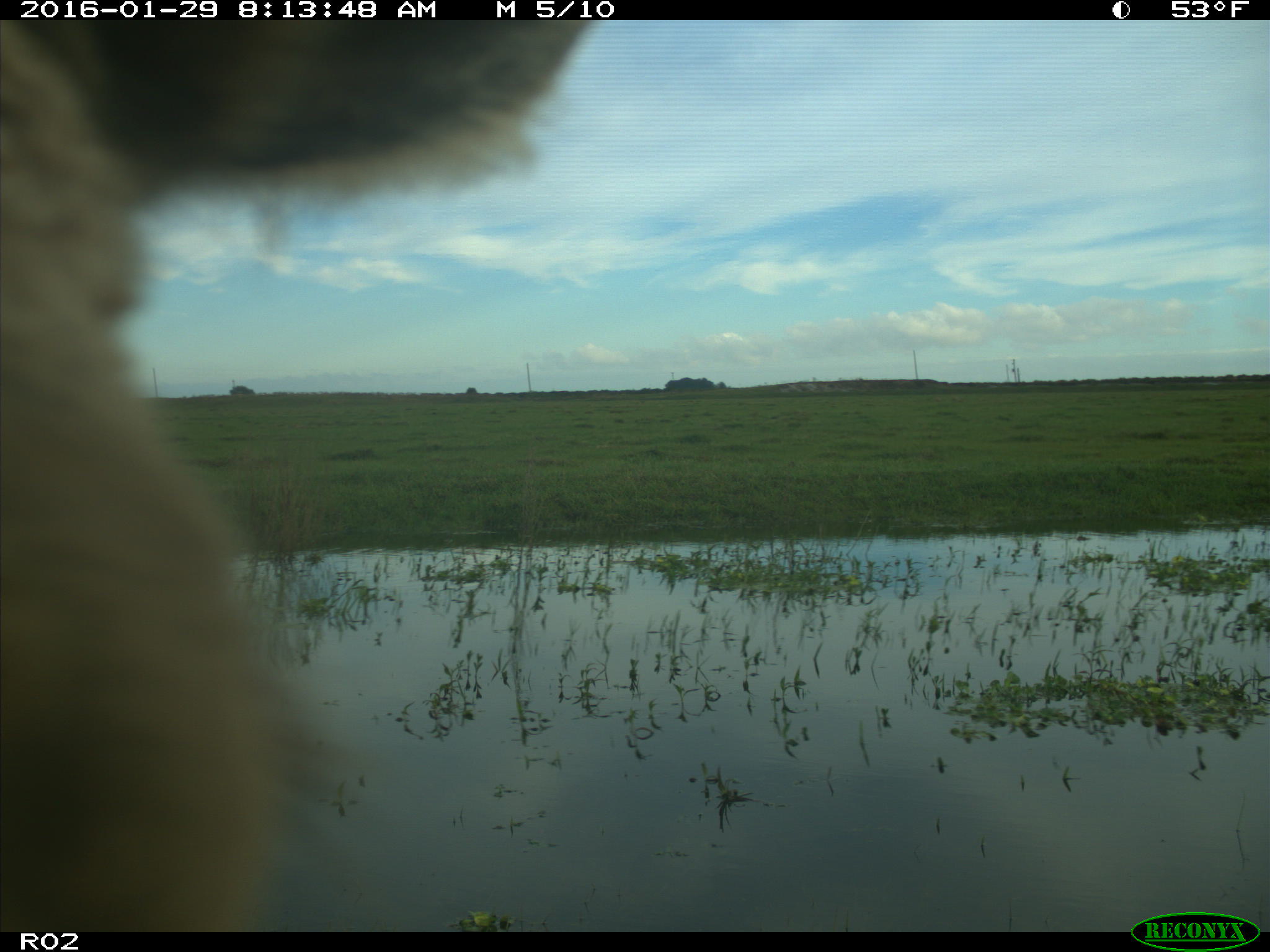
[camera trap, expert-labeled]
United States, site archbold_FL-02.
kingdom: Animalia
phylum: Chordata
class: Mammalia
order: Artiodactyla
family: Bovidae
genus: Bos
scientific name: Bos taurus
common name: domestic cow